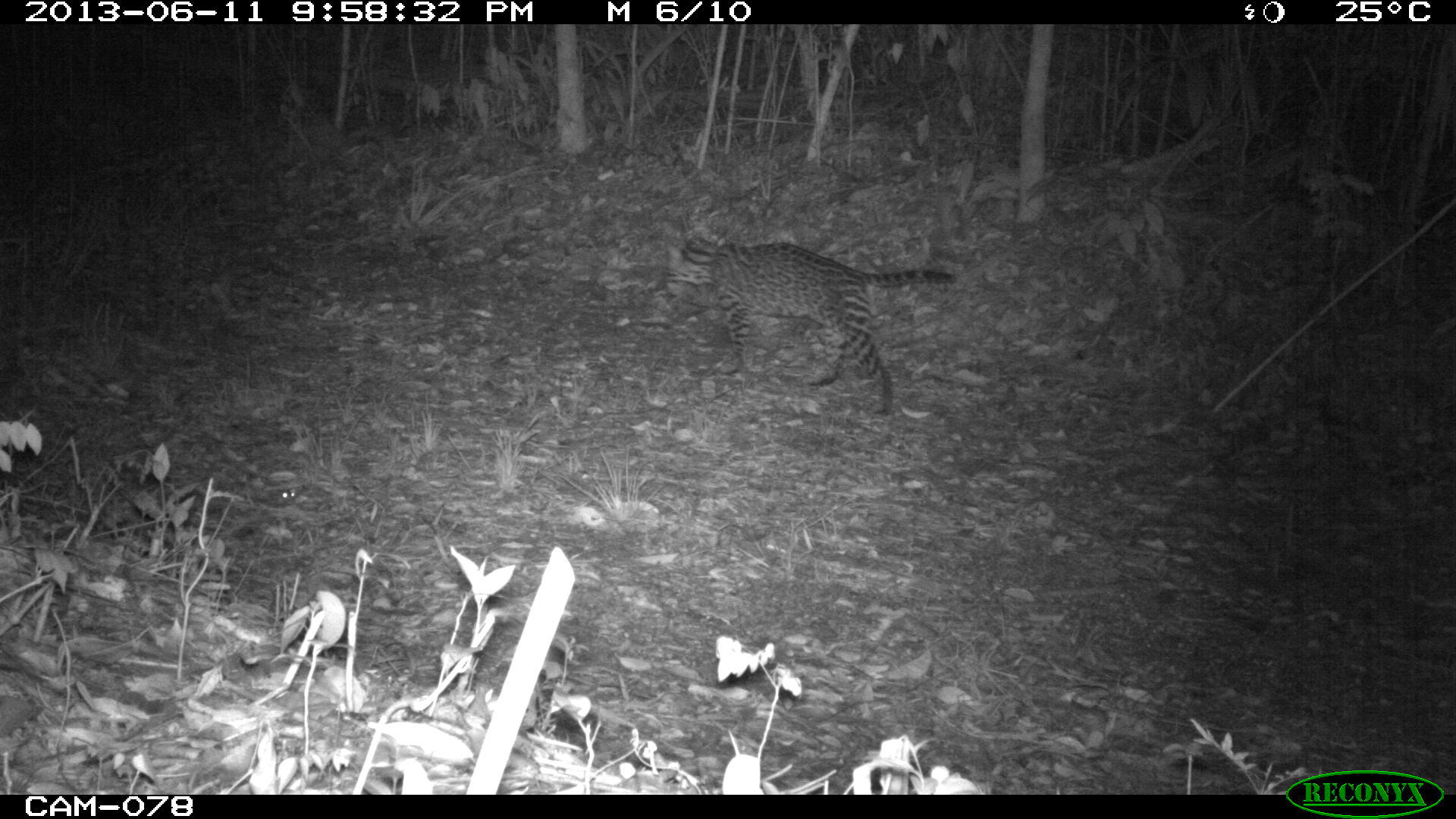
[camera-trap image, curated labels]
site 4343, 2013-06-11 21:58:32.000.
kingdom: Animalia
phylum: Chordata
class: Mammalia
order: Carnivora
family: Felidae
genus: Leopardus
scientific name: Leopardus pardalis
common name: ocelot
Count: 1.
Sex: male.